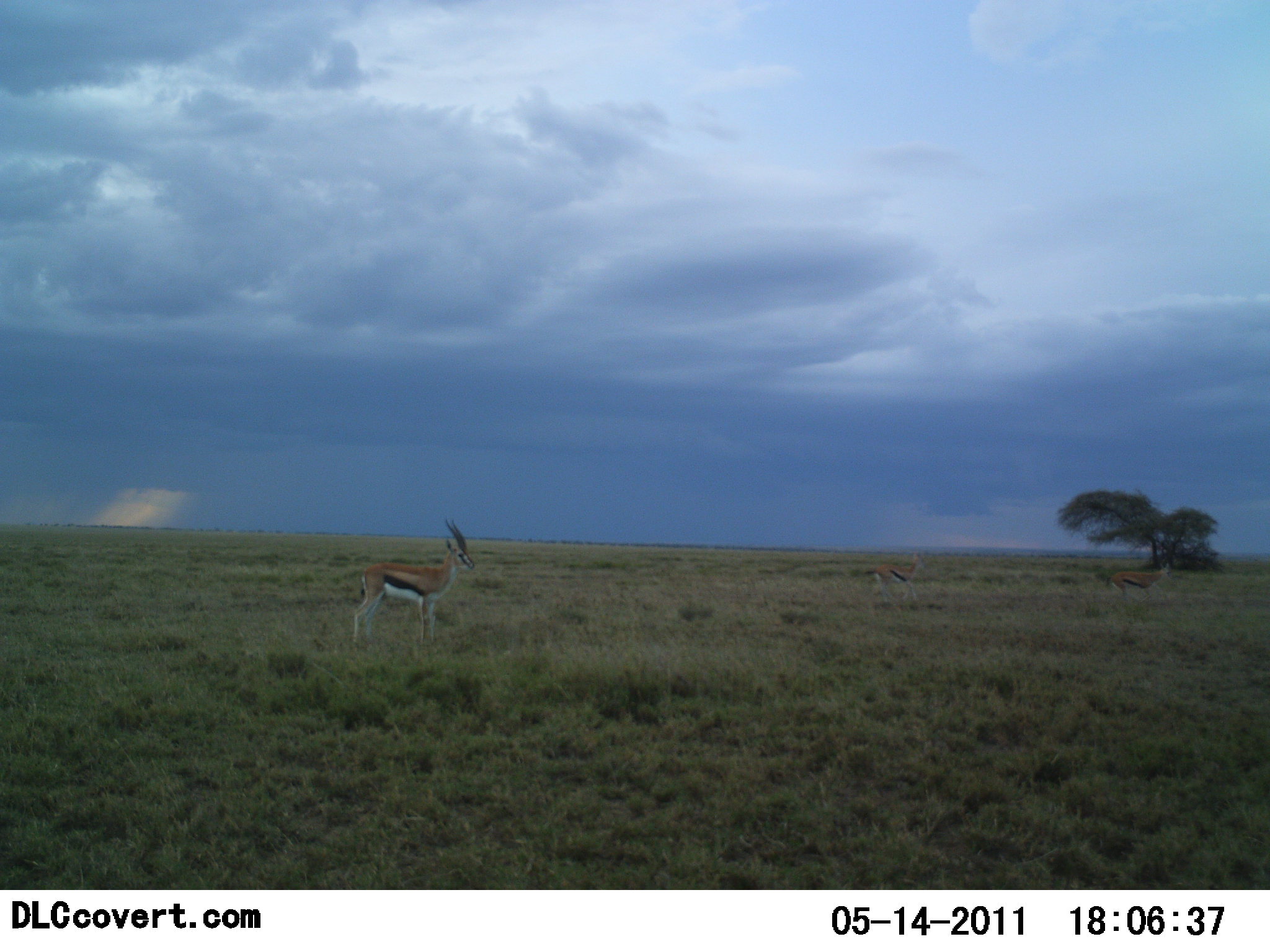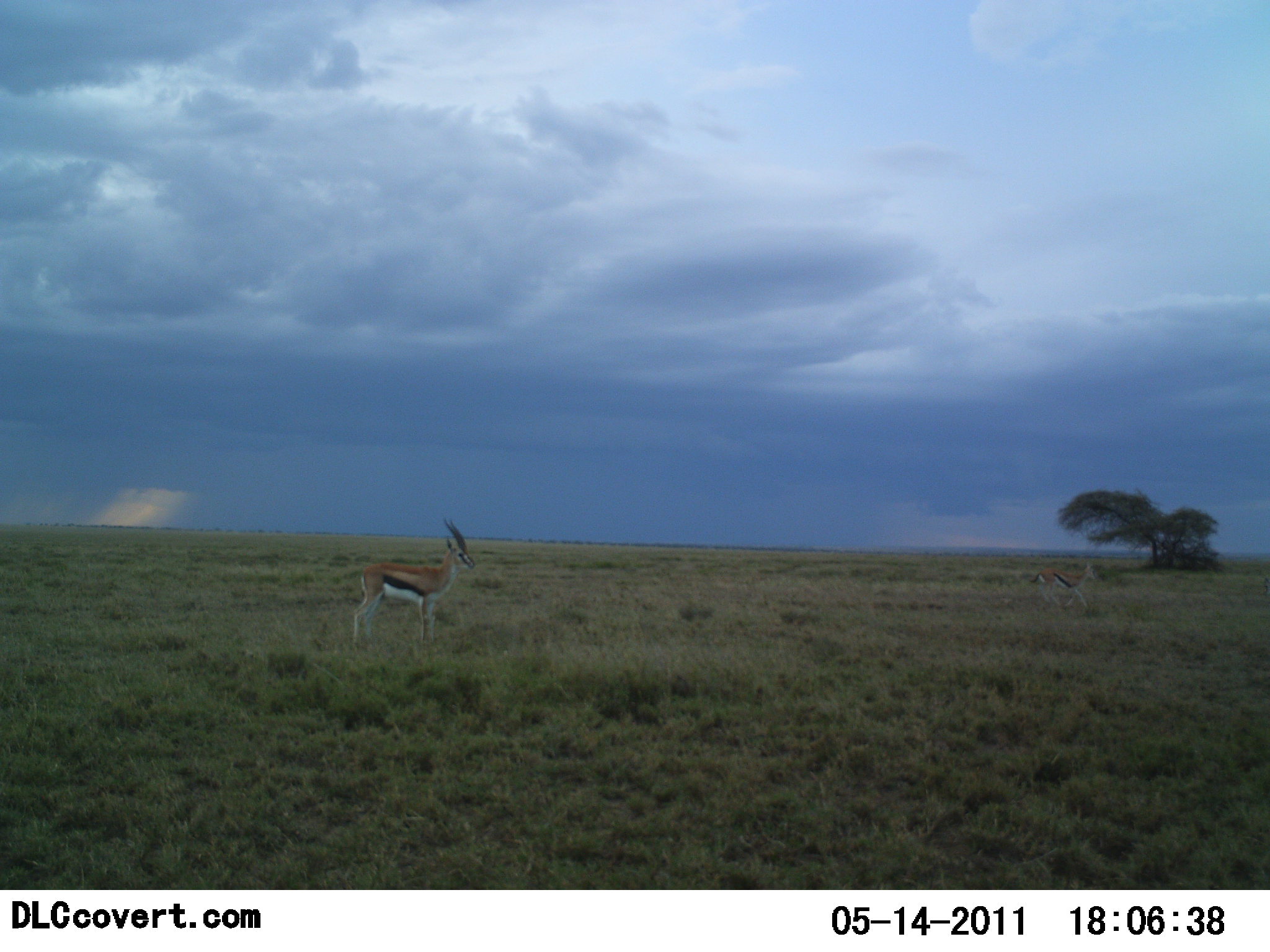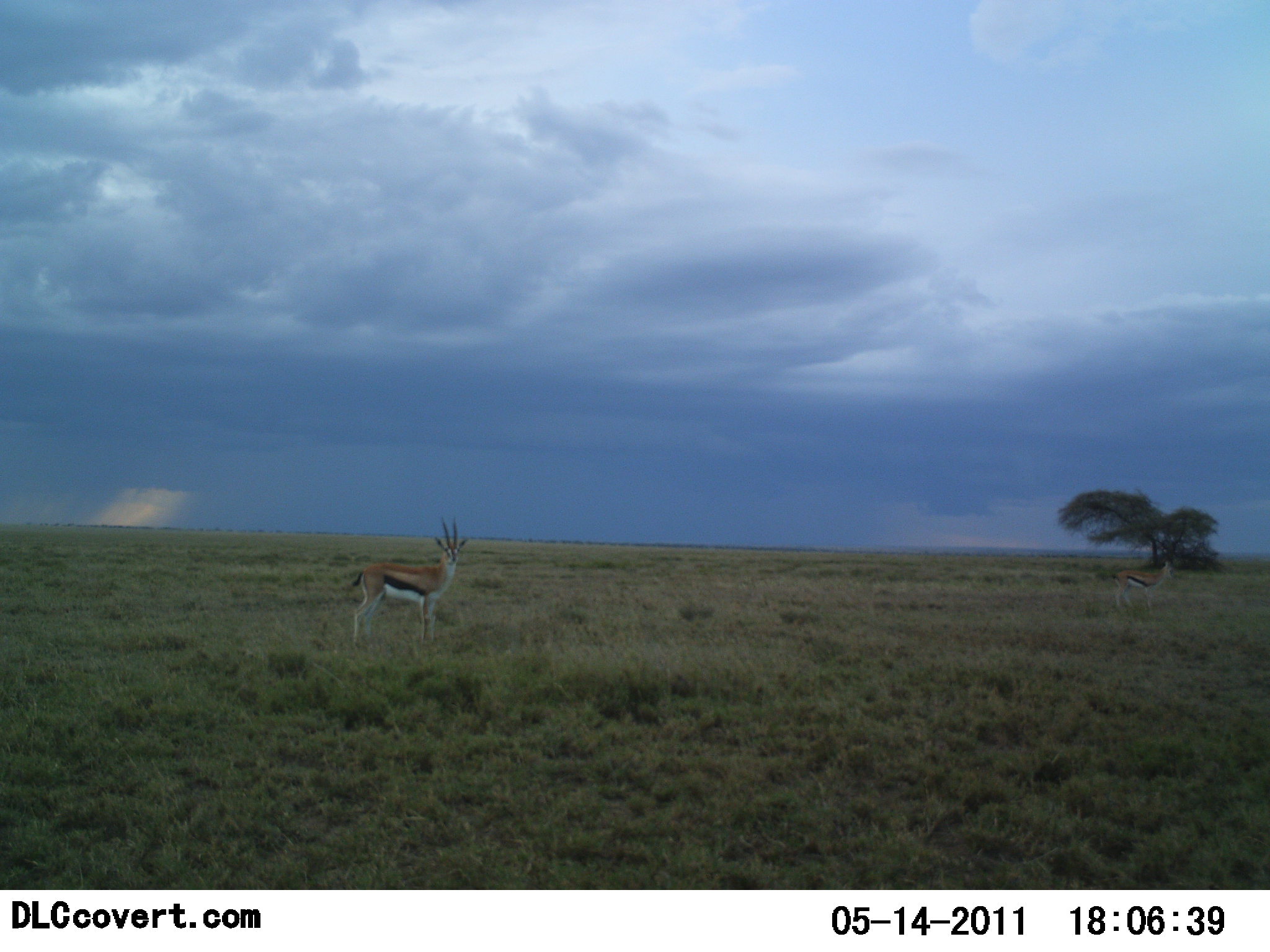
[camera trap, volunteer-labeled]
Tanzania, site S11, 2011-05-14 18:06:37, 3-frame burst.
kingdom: Animalia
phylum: Chordata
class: Mammalia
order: Artiodactyla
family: Bovidae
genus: Eudorcas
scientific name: Eudorcas thomsonii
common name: thomson's gazelle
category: gazellethomsons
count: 2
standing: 73%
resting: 0%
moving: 55%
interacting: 0%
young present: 0%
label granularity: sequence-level